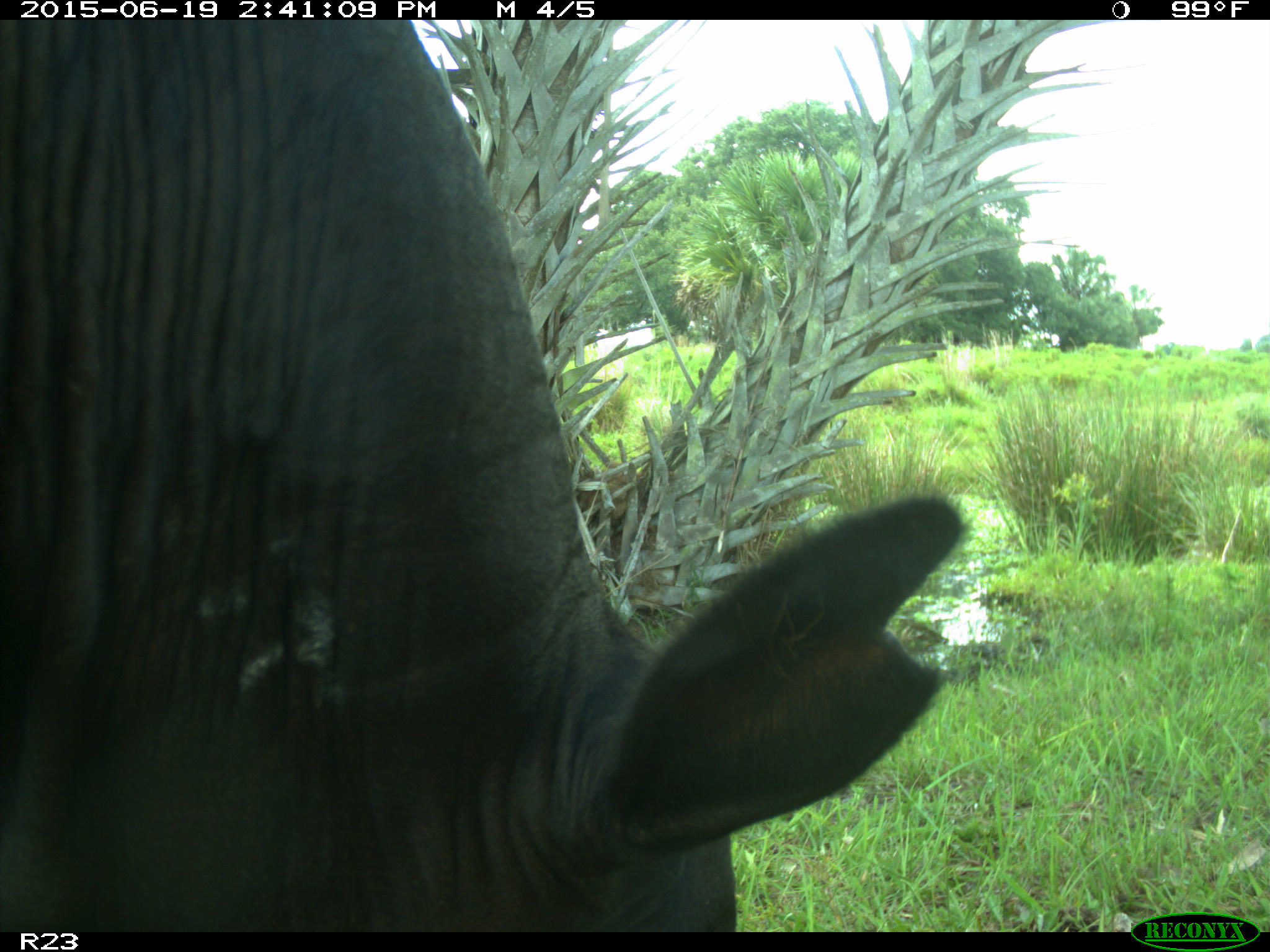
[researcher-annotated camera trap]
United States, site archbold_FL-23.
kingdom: Animalia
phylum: Chordata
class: Mammalia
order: Artiodactyla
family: Bovidae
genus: Bos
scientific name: Bos taurus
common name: domestic cow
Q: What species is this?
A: Bos taurus (domestic cow).